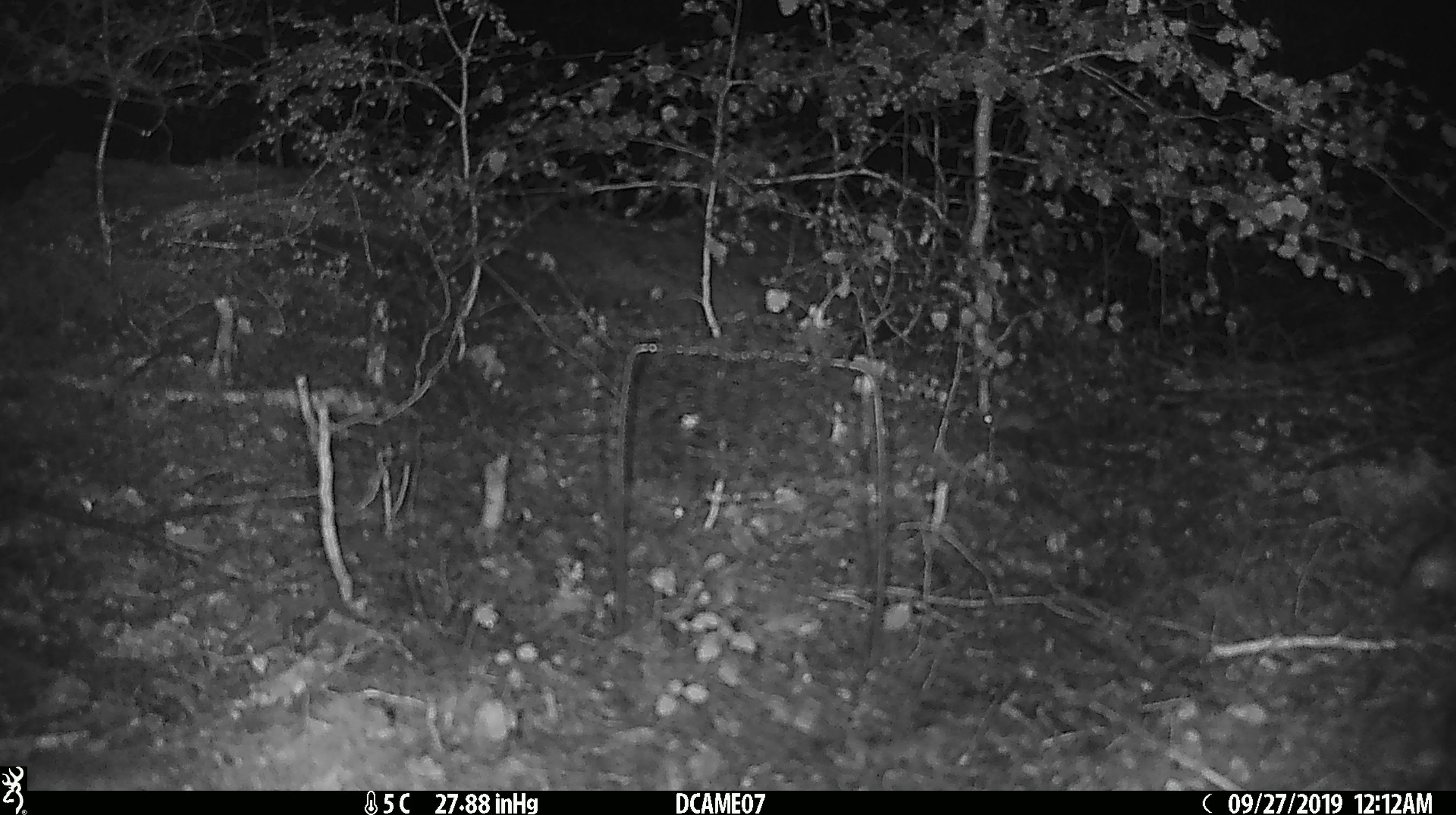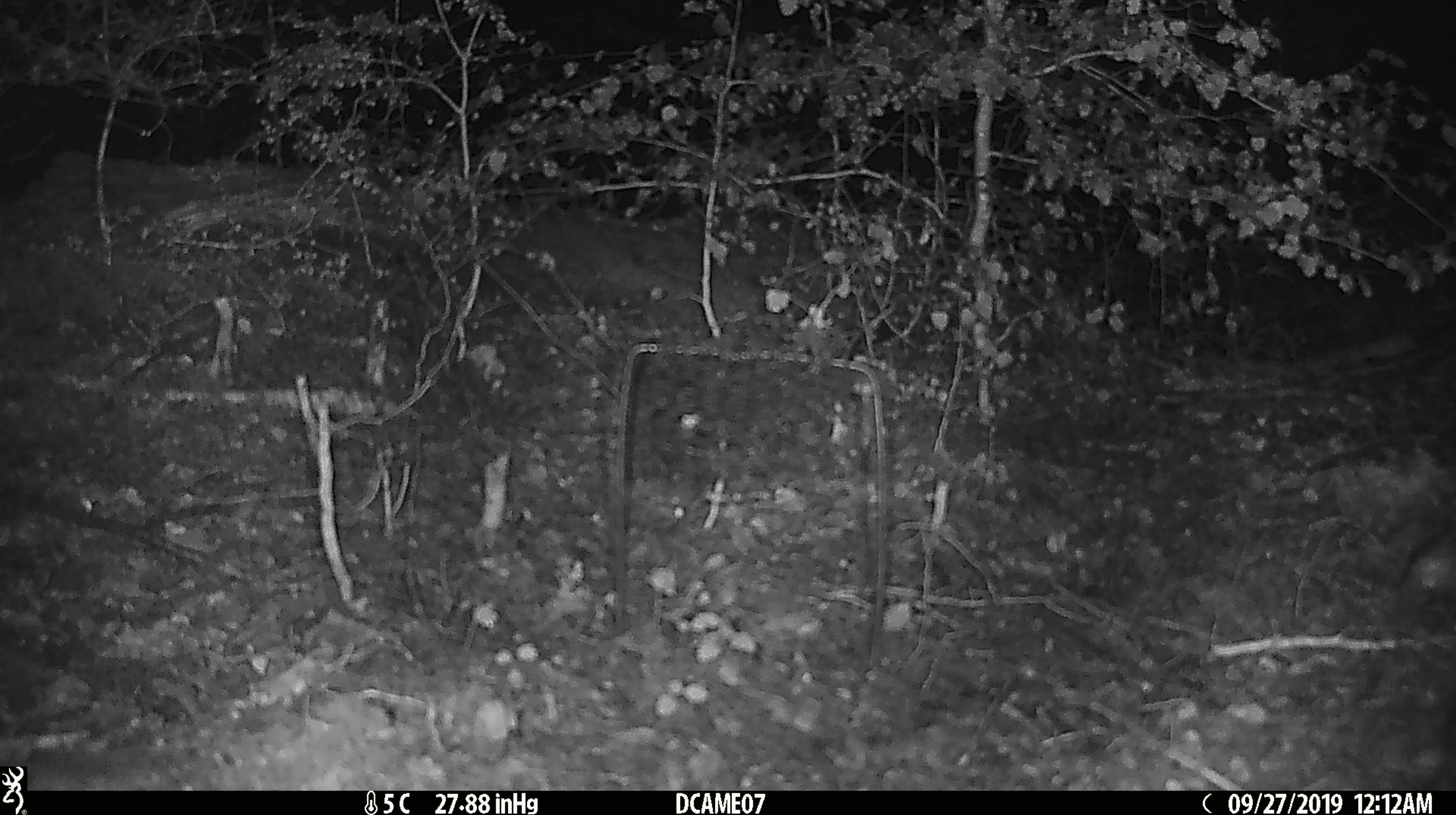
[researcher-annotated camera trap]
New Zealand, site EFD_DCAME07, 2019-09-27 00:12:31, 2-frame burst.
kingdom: Animalia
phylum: Chordata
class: Mammalia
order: Rodentia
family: Muridae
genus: Mus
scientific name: Mus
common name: mouse